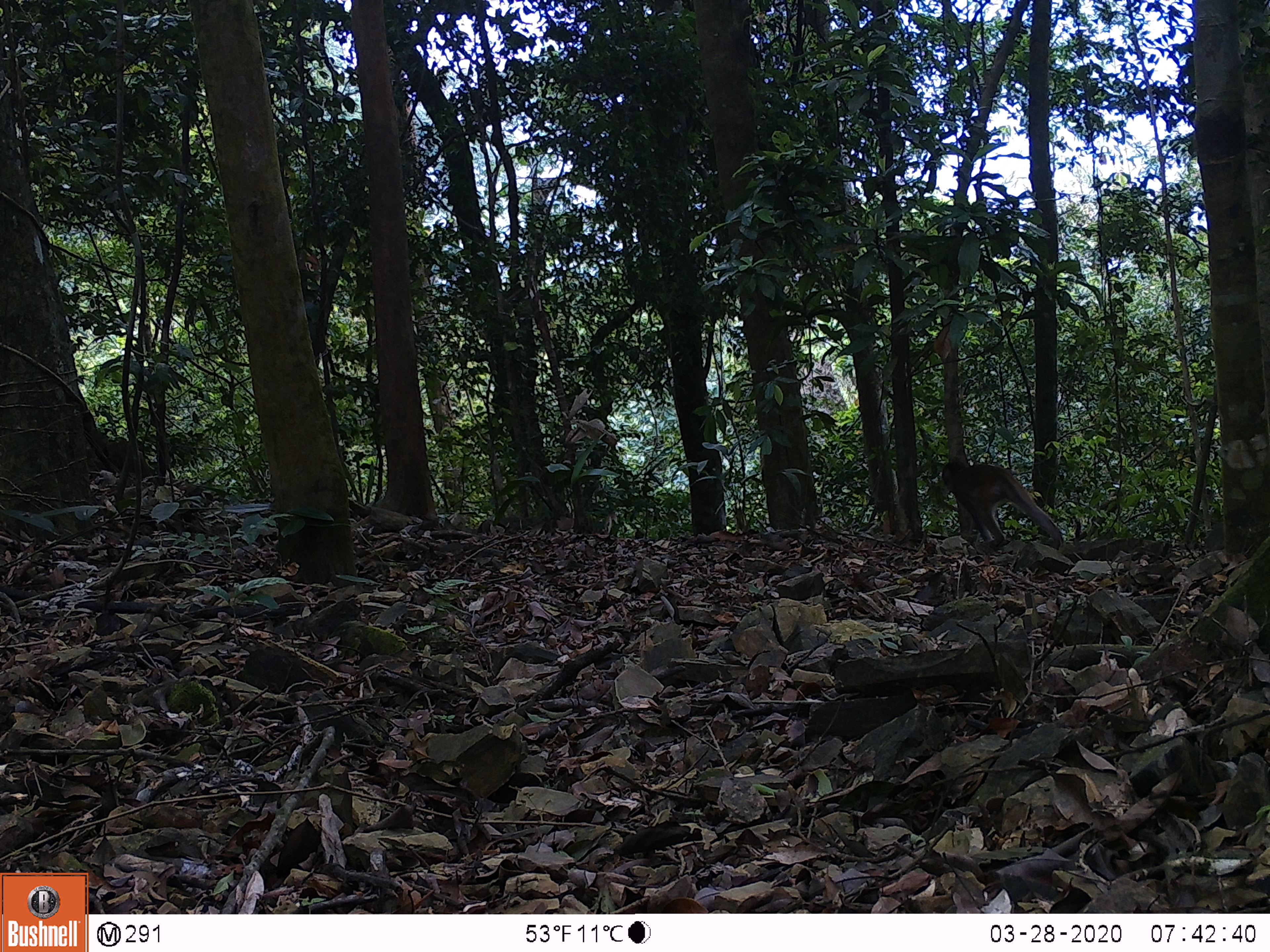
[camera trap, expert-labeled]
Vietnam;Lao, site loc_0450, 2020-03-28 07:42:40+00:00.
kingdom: Animalia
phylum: Chordata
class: Mammalia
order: Primates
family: Cercopithecidae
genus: Macaca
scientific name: Macaca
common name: macaques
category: assam or rhesus macaque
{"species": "assam or rhesus macaque (macaques) (Macaca)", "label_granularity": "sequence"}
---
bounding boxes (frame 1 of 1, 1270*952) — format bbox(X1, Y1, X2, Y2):
assam or rhesus macaque: bbox(941, 460, 1066, 547)